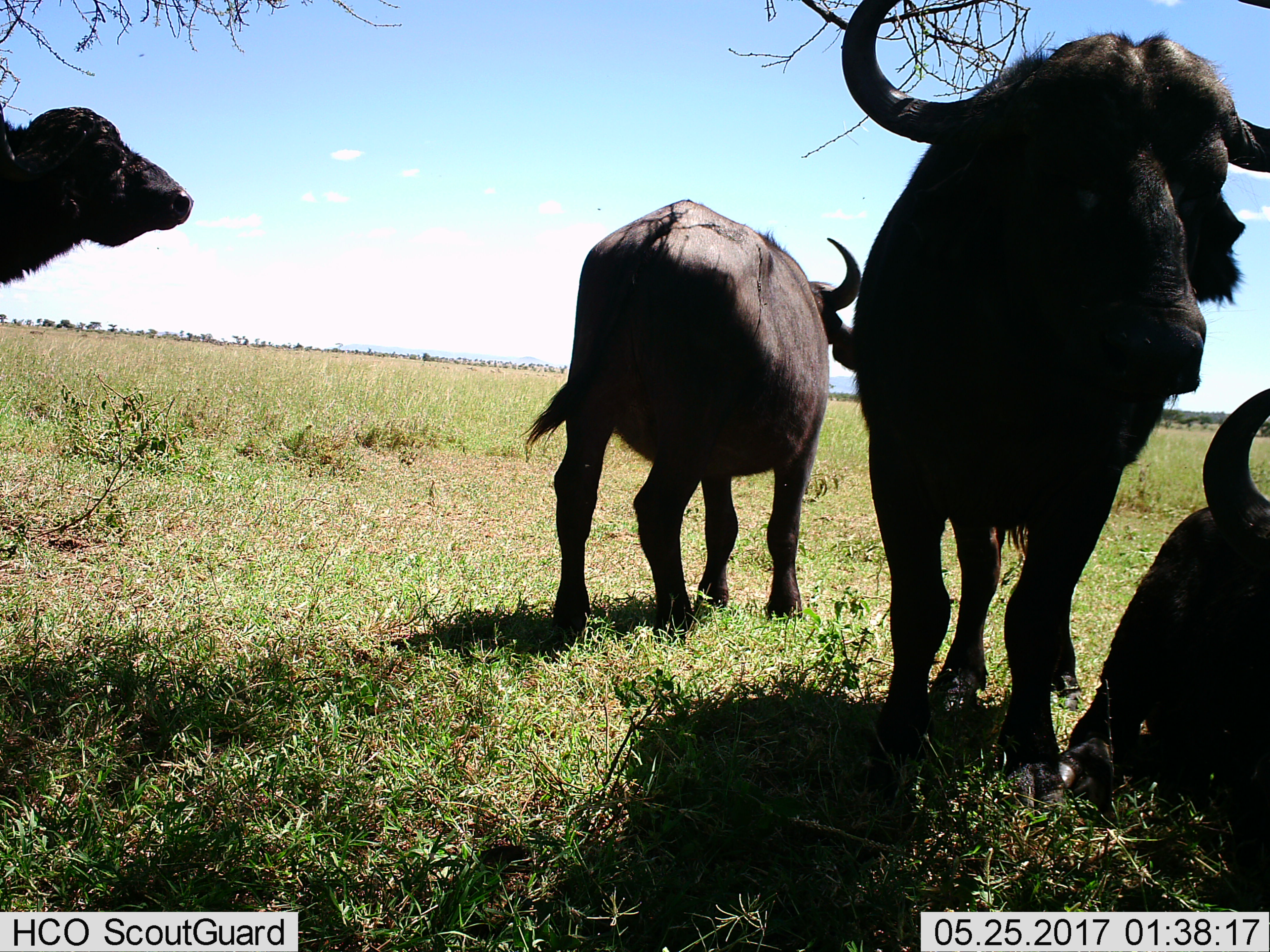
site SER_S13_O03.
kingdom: Animalia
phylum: Chordata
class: Mammalia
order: Artiodactyla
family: Bovidae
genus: Syncerus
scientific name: Syncerus caffer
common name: african buffalo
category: buffalo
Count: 4.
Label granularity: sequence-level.